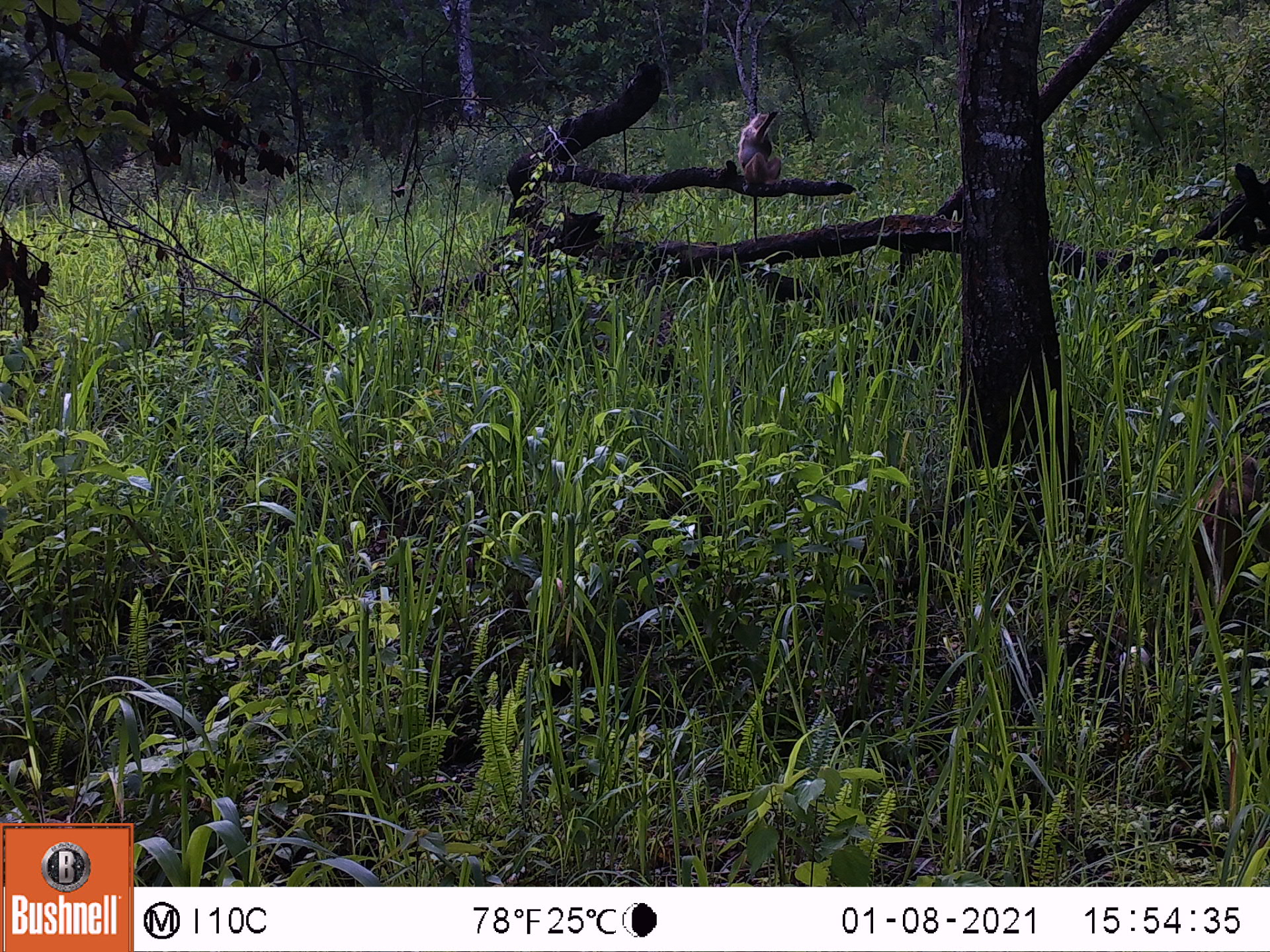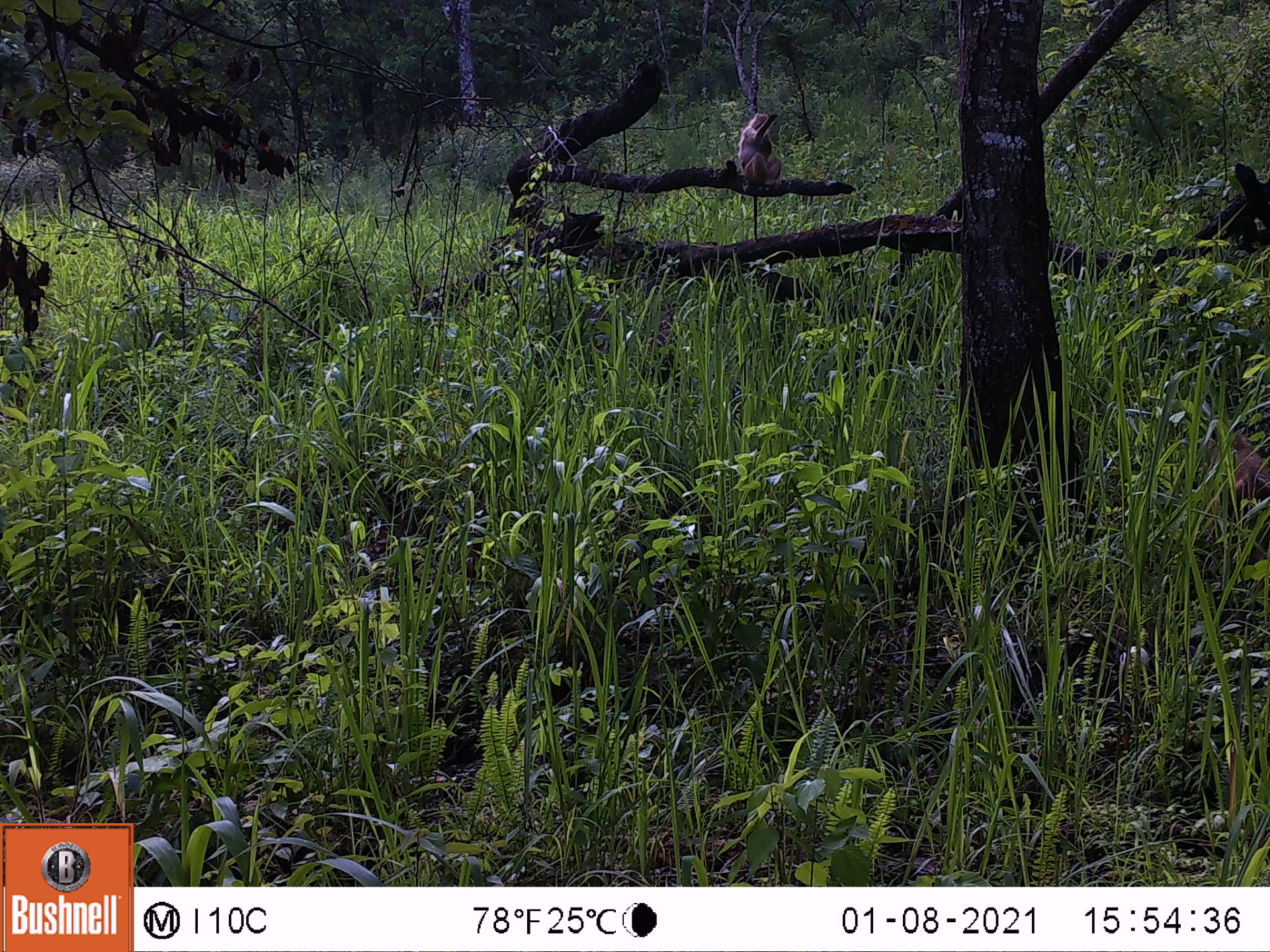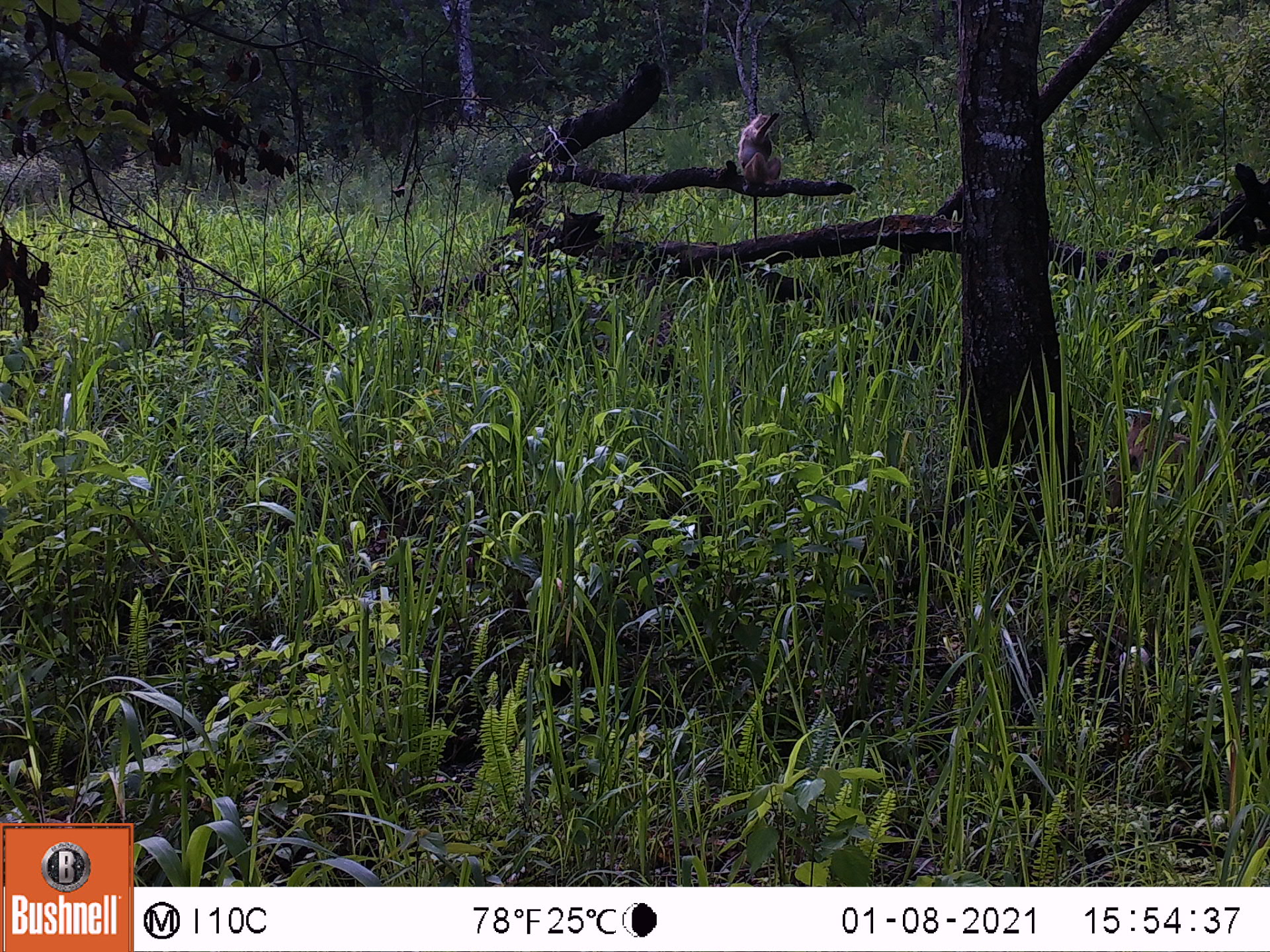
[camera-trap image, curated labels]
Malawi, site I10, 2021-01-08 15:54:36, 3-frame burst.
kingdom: Animalia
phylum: Chordata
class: Mammalia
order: Primates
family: Cercopithecidae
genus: Papio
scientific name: Papio cynocephalus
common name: yellow baboon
Yellow baboon (Papio cynocephalus), count 1.